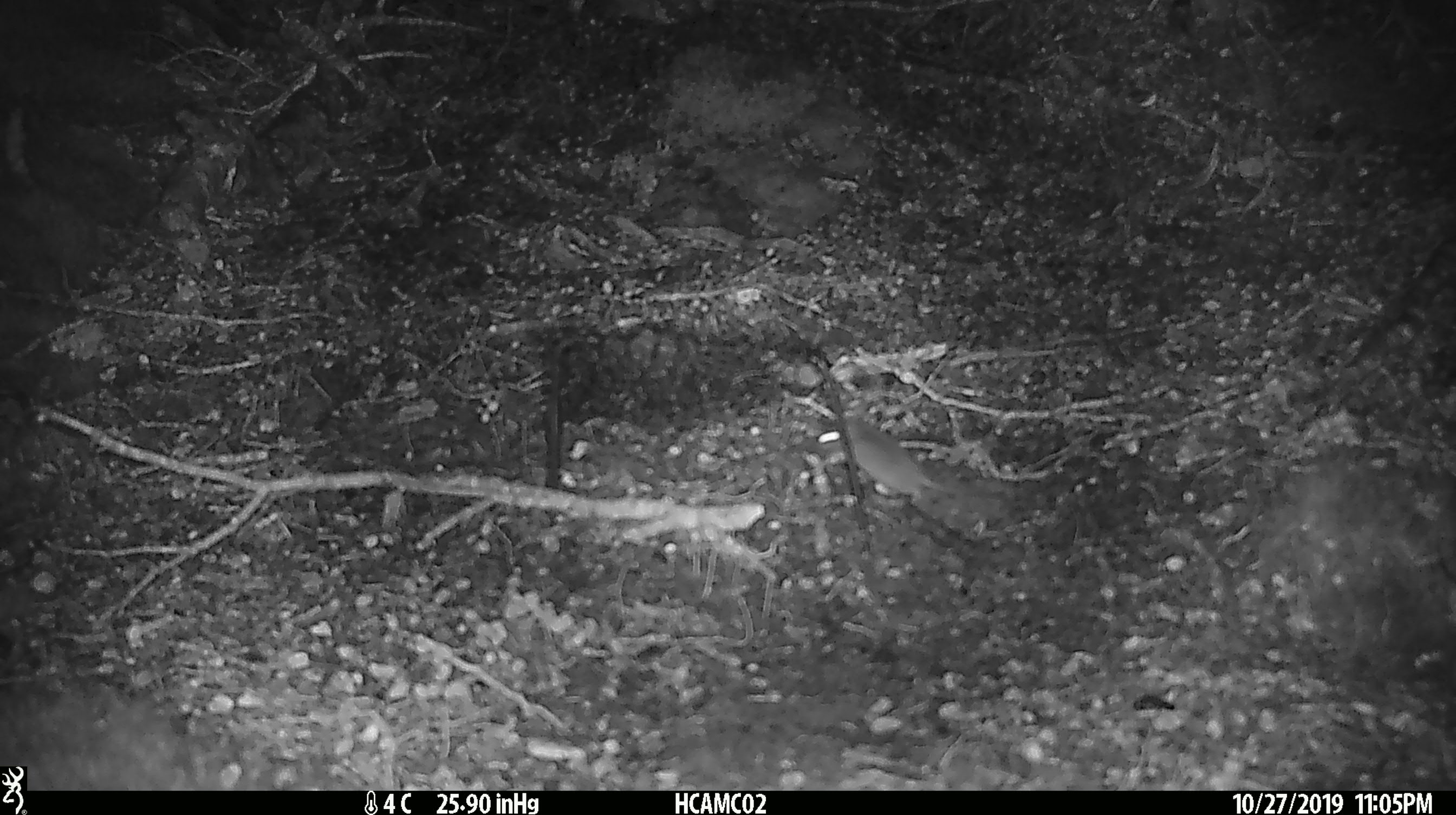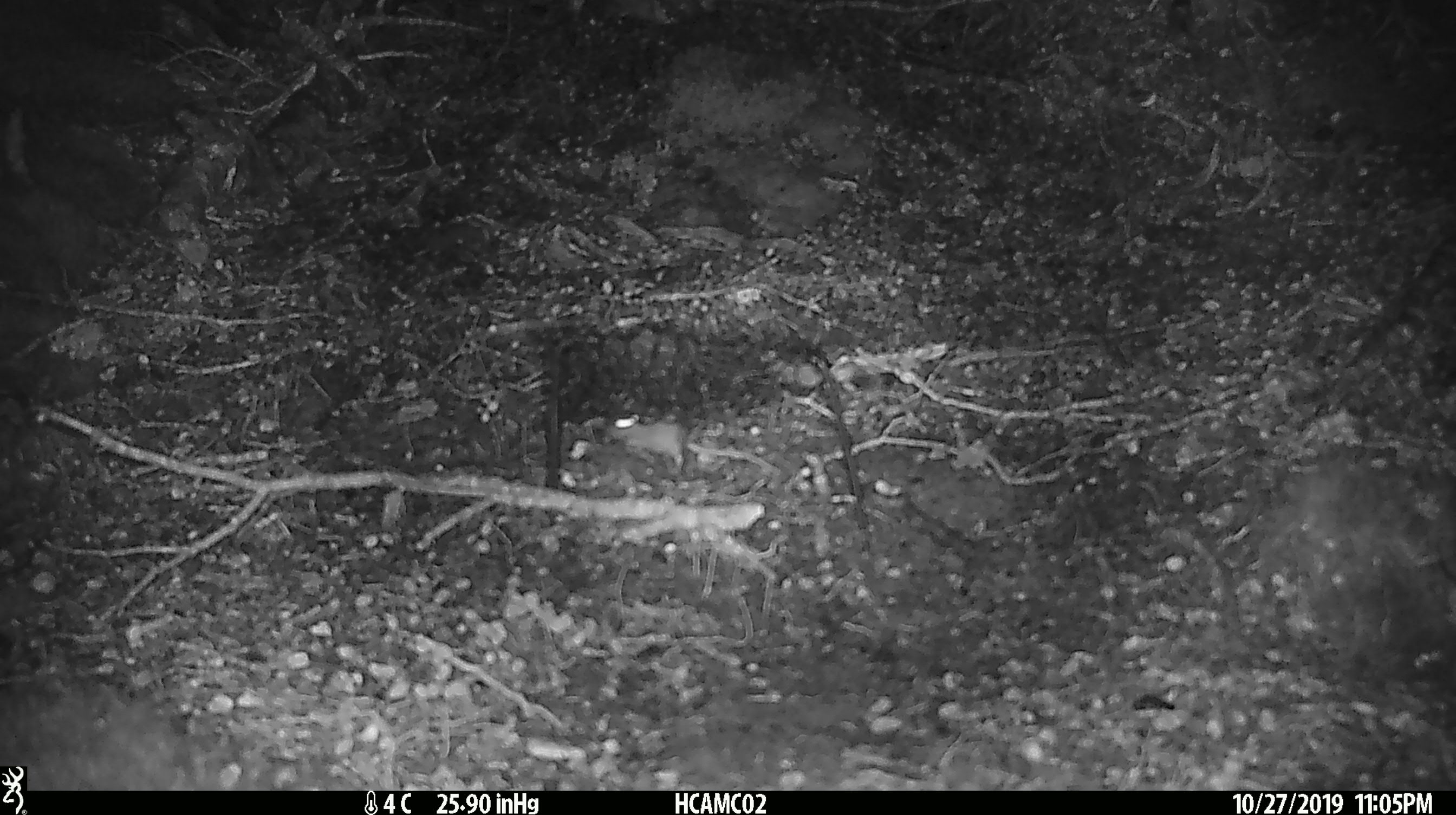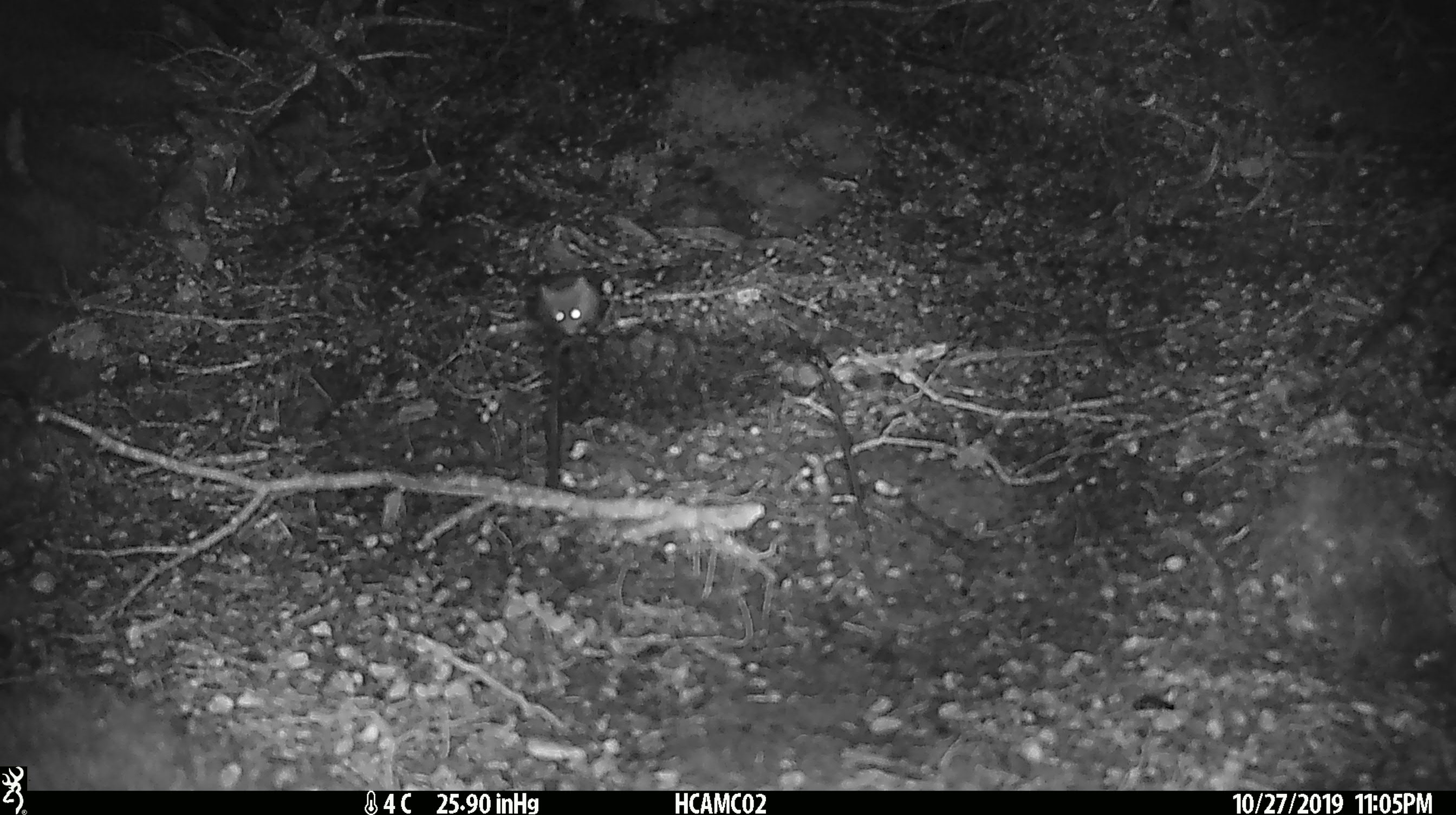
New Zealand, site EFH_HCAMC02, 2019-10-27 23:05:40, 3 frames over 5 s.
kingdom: Animalia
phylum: Chordata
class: Mammalia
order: Rodentia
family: Muridae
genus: Mus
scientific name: Mus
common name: mouse